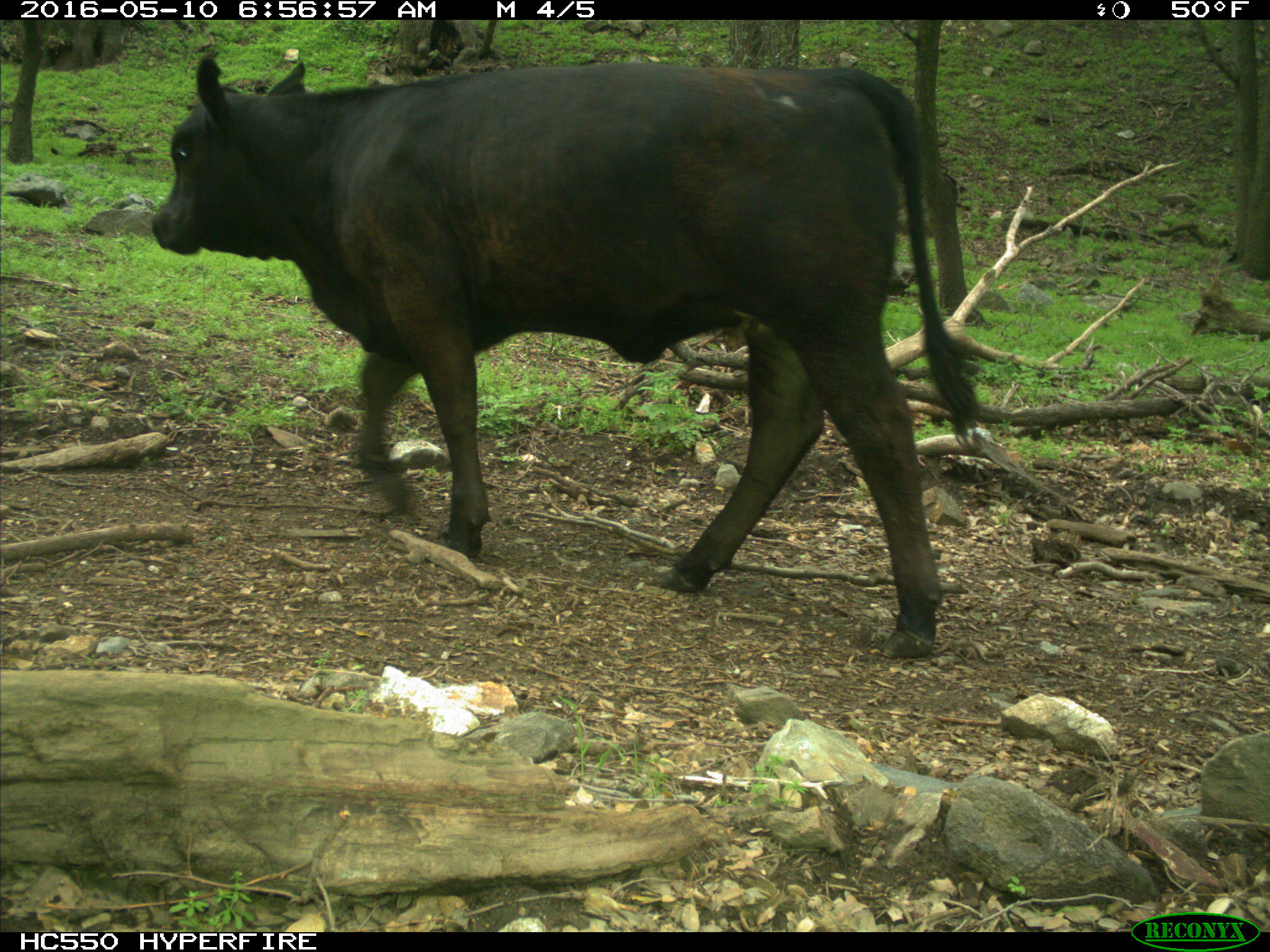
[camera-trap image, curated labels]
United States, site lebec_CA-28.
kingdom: Animalia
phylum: Chordata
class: Mammalia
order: Artiodactyla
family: Bovidae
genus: Bos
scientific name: Bos taurus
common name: domestic cow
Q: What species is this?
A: Bos taurus (domestic cow).